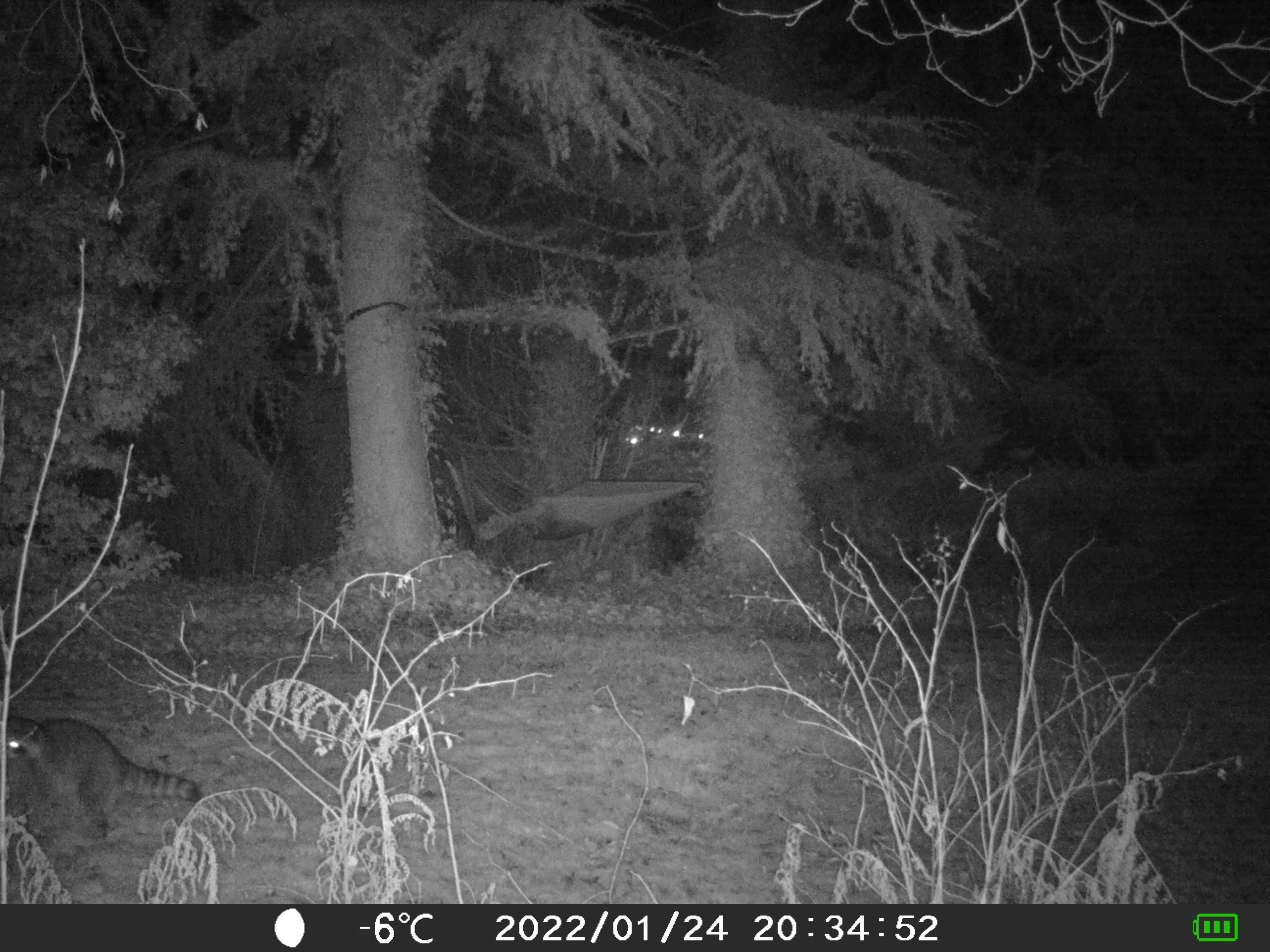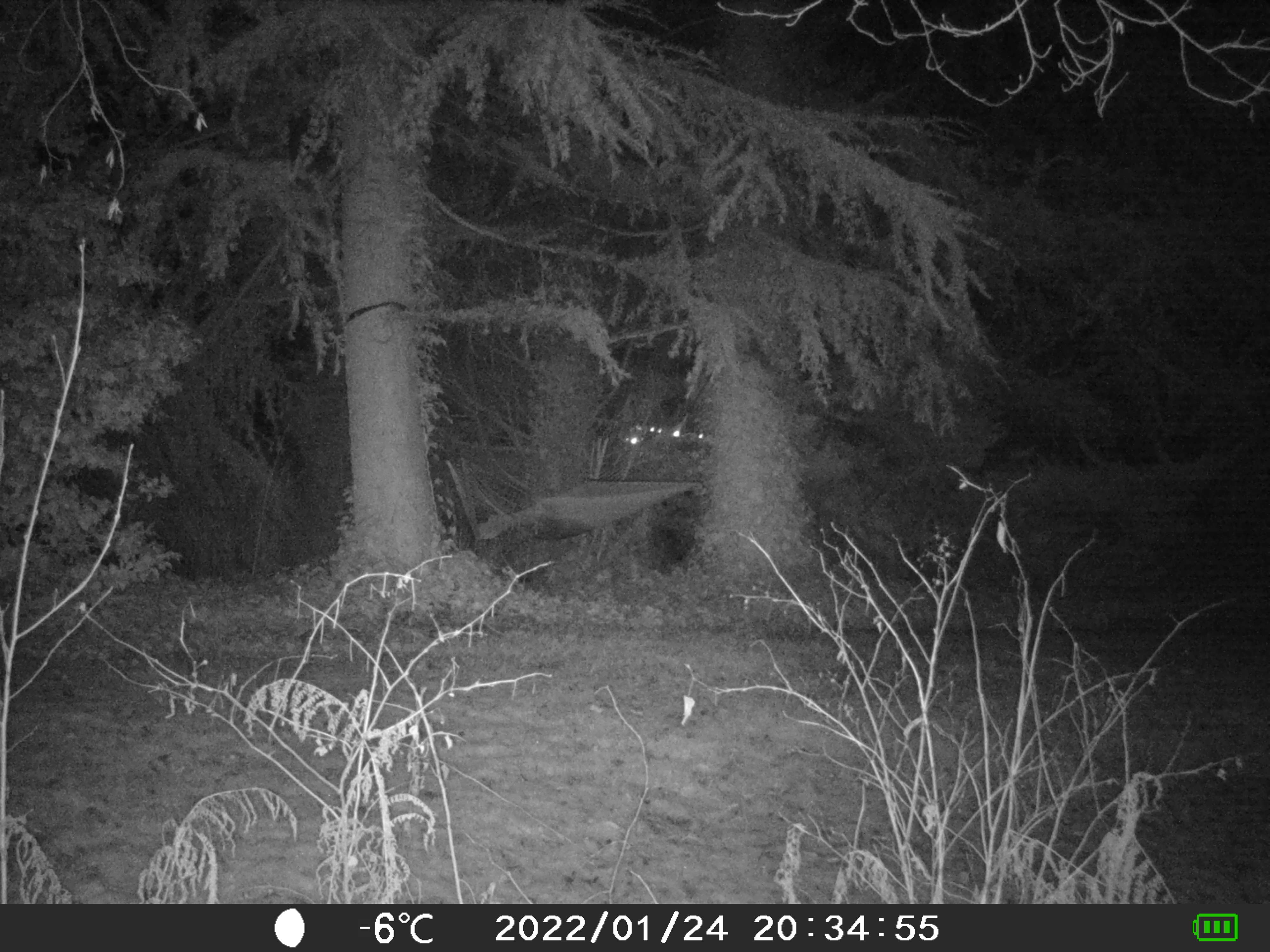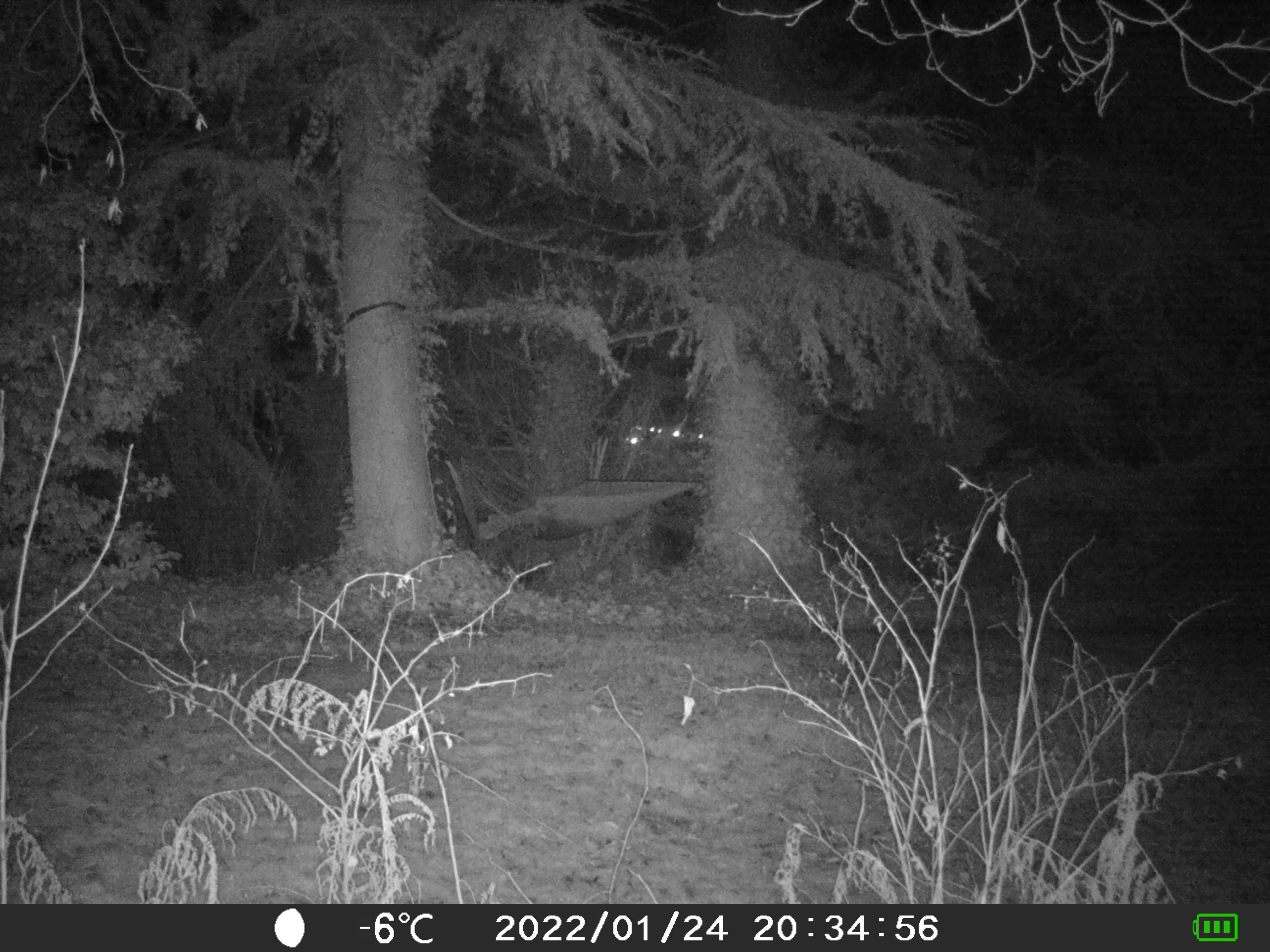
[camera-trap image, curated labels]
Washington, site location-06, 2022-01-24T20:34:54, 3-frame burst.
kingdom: Animalia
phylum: Chordata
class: Mammalia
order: Carnivora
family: Procyonidae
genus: Procyon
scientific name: Procyon lotor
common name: common raccoon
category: raccoon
Raccoon (common raccoon) (Procyon lotor).